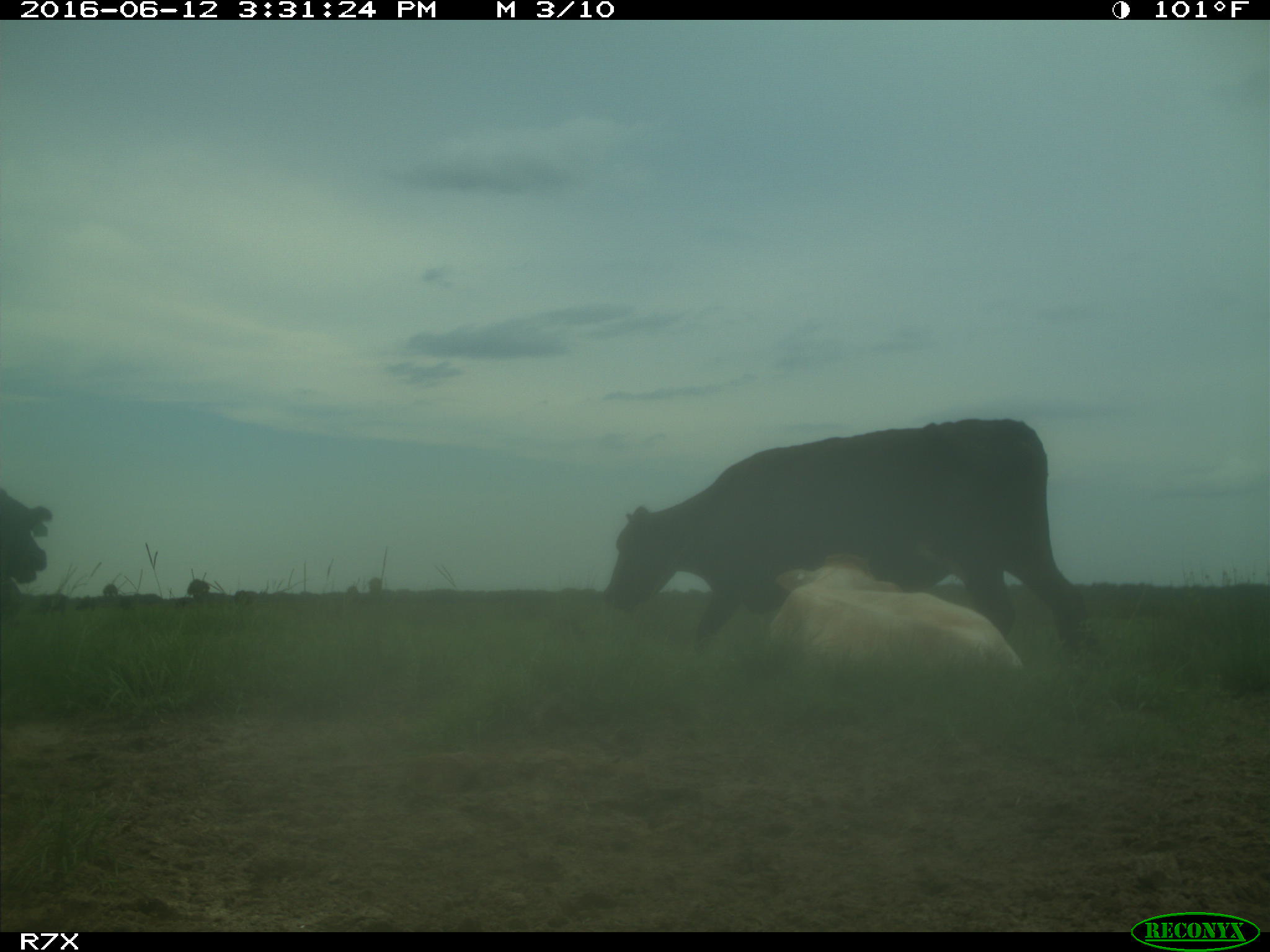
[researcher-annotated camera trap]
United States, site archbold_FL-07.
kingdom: Animalia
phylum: Chordata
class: Mammalia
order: Artiodactyla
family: Bovidae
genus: Bos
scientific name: Bos taurus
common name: domestic cow